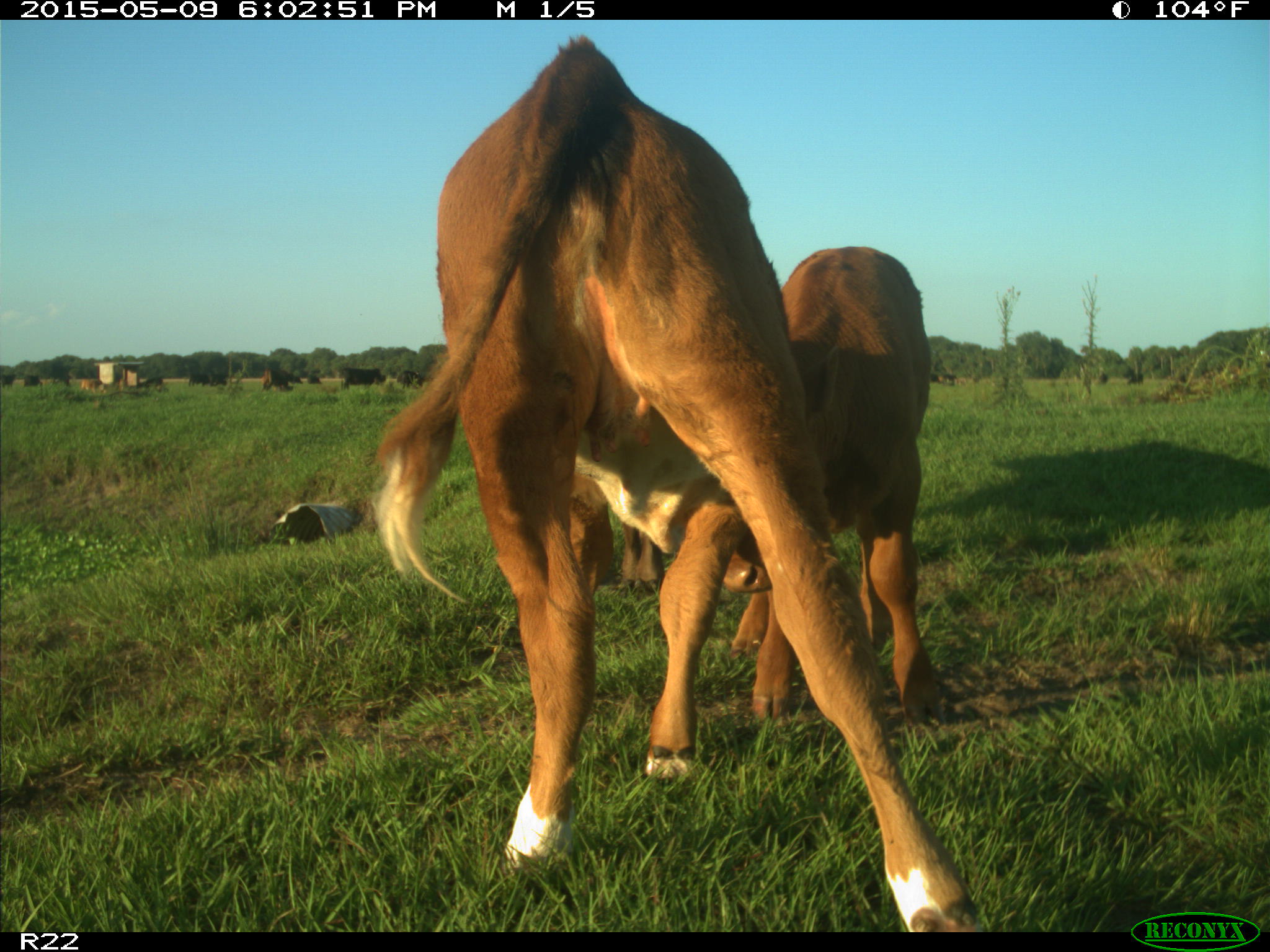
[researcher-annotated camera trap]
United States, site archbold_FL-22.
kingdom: Animalia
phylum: Chordata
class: Mammalia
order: Artiodactyla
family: Bovidae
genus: Bos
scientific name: Bos taurus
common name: domestic cow